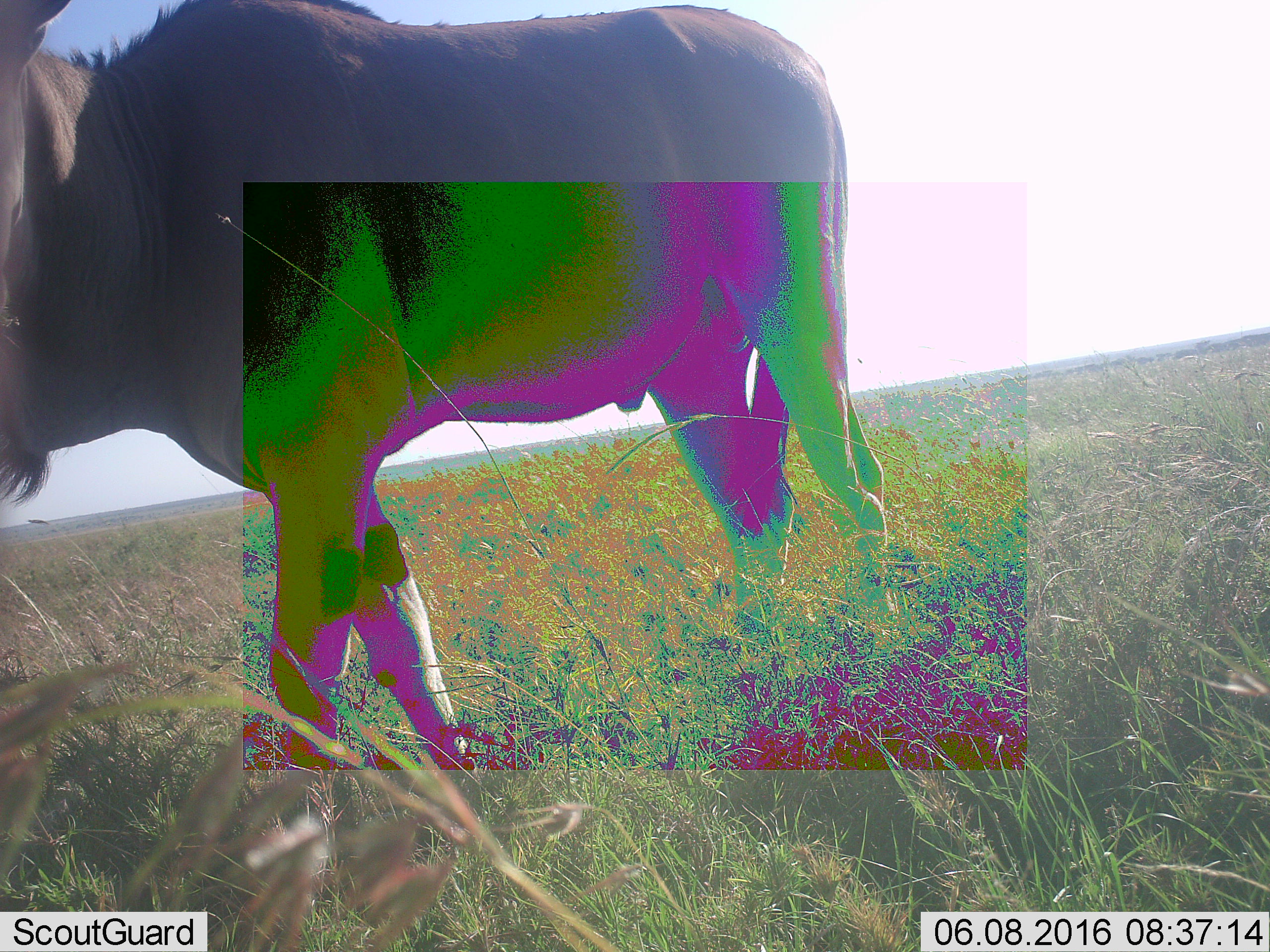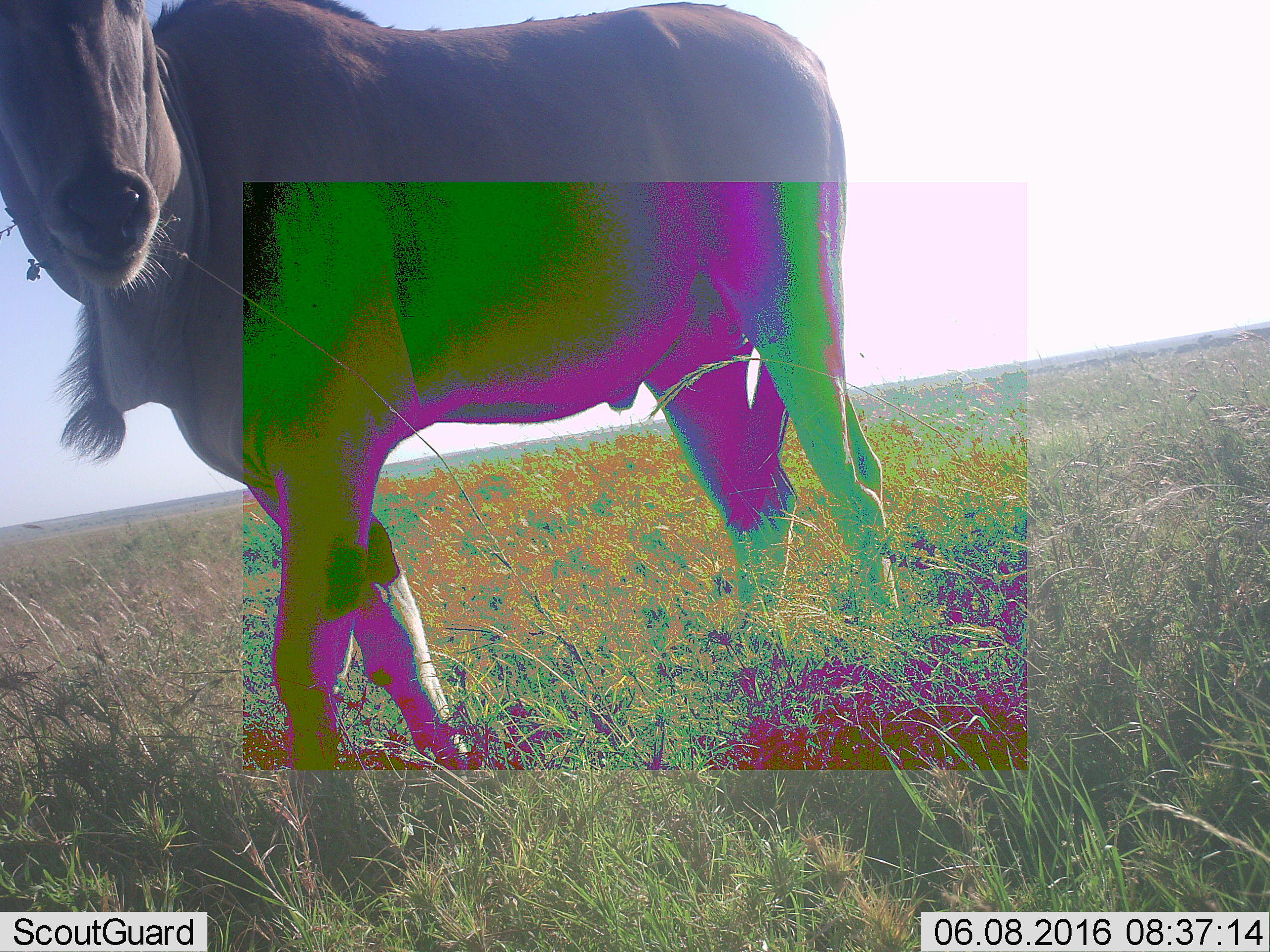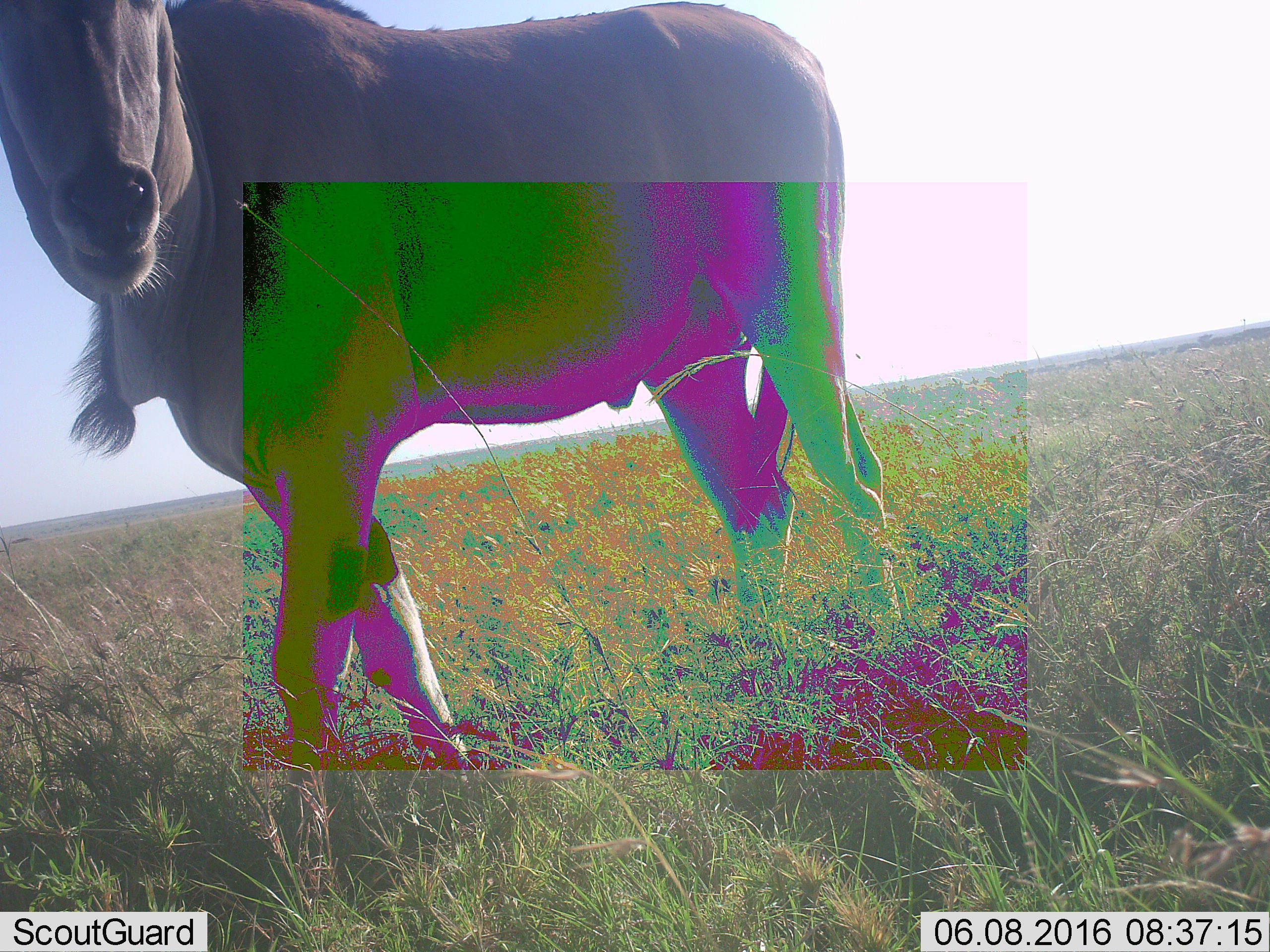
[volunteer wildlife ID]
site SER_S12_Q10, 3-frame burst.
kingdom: Animalia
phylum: Chordata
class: Mammalia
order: Artiodactyla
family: Bovidae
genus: Tragelaphus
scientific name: Tragelaphus oryx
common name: eland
Eland (Tragelaphus oryx), count 1. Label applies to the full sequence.